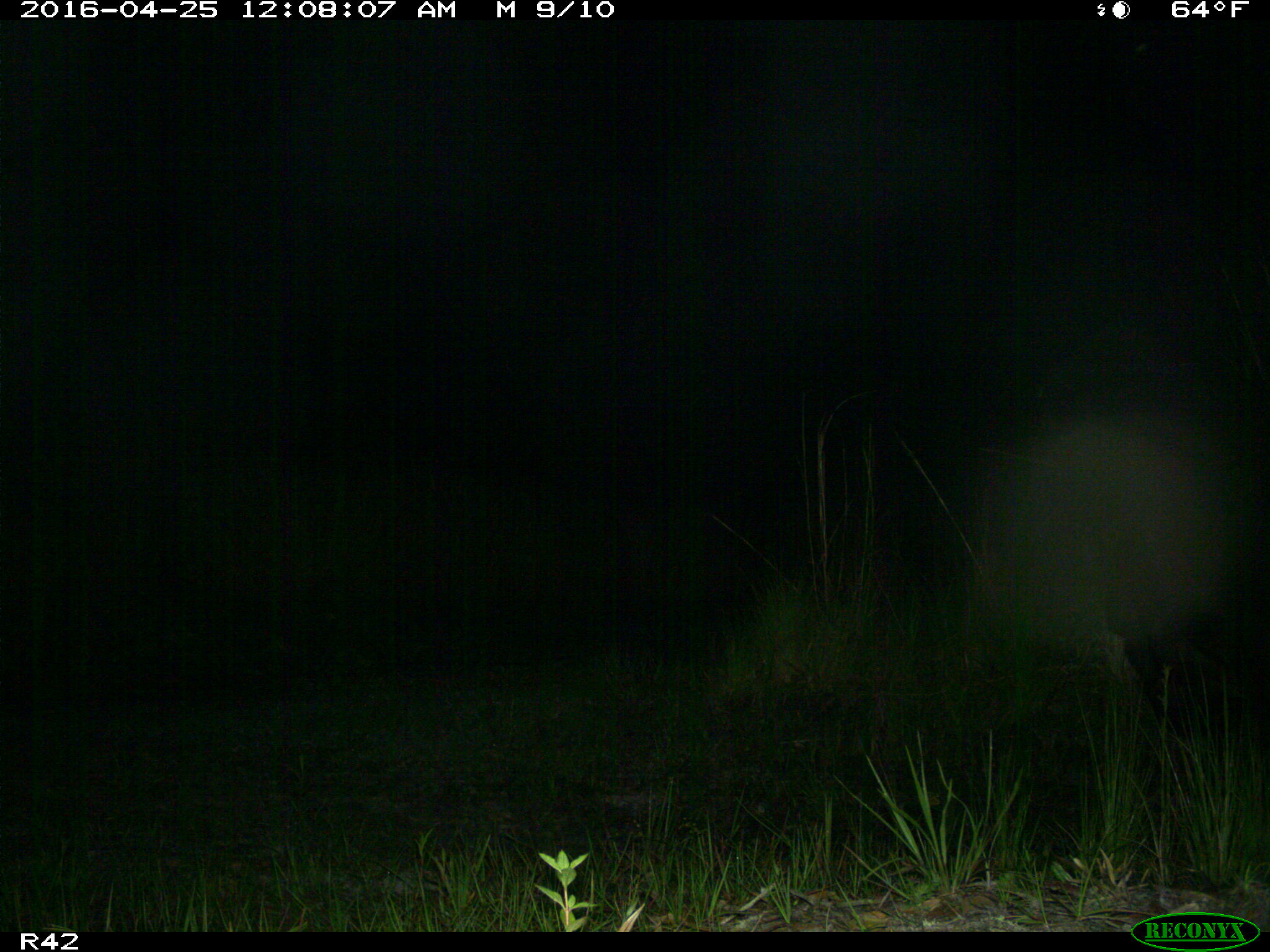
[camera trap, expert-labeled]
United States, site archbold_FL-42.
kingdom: Animalia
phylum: Chordata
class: Mammalia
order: Artiodactyla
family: Bovidae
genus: Bos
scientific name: Bos taurus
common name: domestic cow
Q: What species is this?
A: Bos taurus (domestic cow).